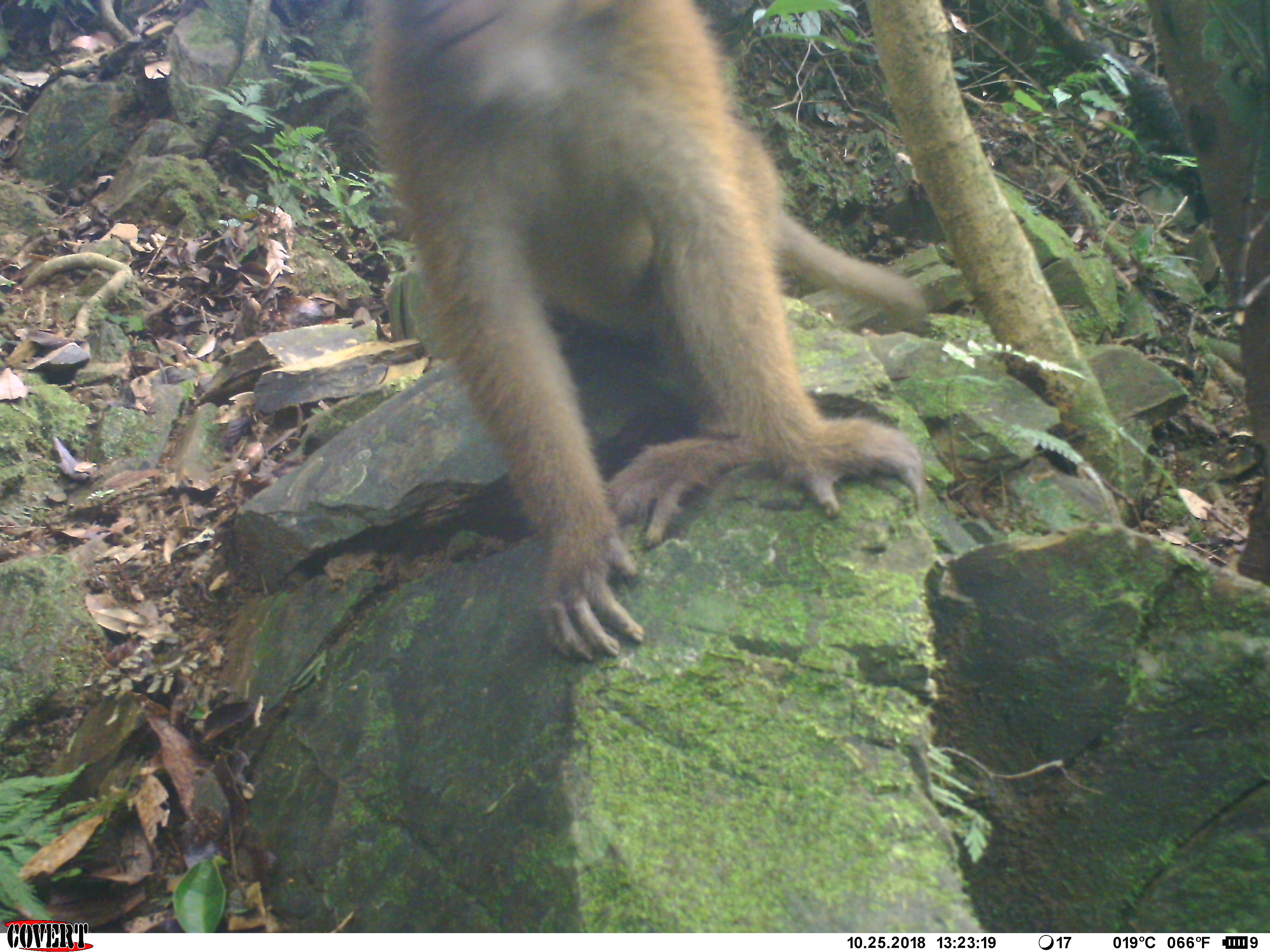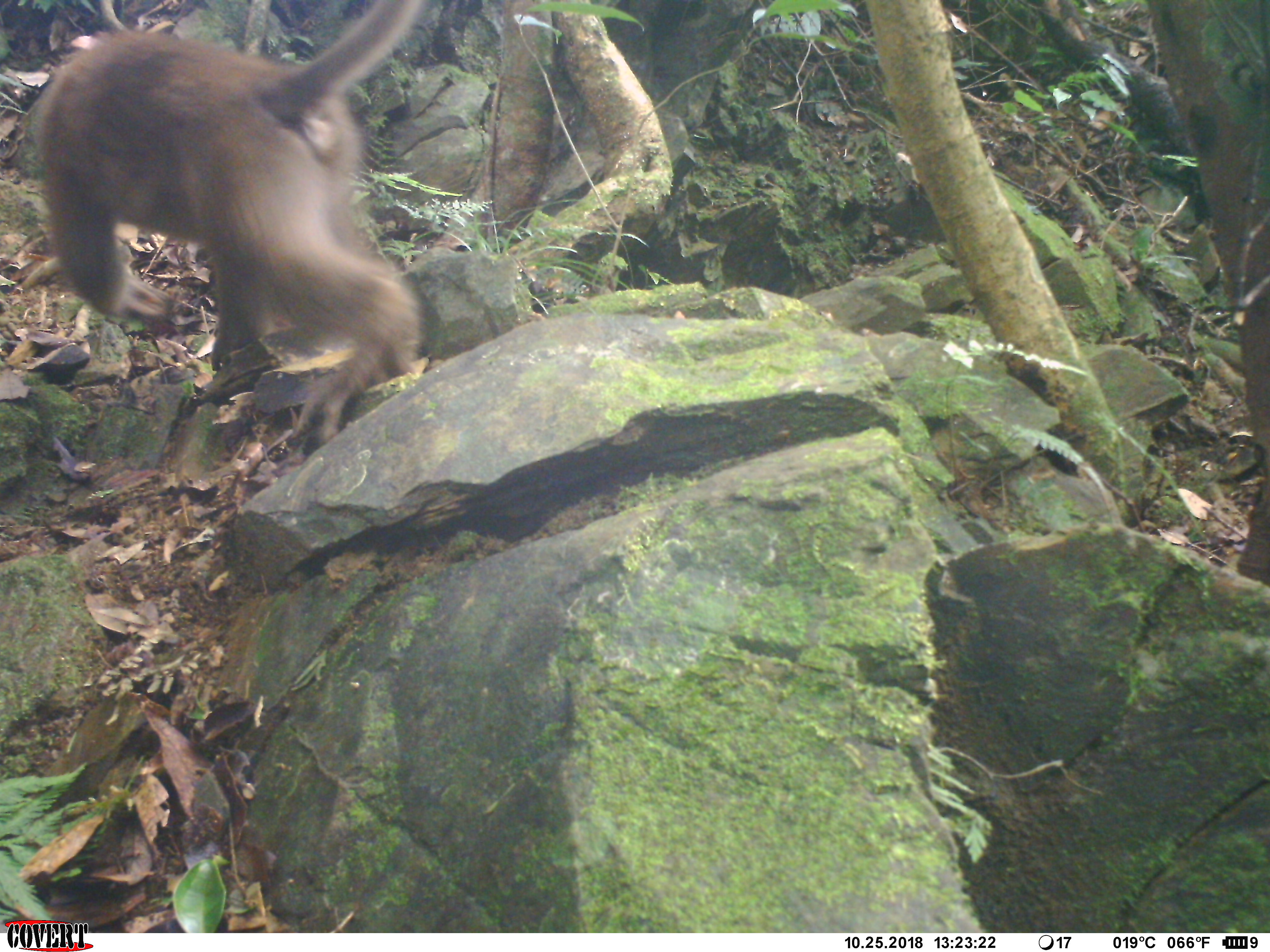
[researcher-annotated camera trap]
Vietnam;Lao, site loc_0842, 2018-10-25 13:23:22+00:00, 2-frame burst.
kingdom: Animalia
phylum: Chordata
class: Mammalia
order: Primates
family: Cercopithecidae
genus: Macaca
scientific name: Macaca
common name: macaque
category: macaque not stump tailed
Macaque not stump tailed (macaque) (Macaca). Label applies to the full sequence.